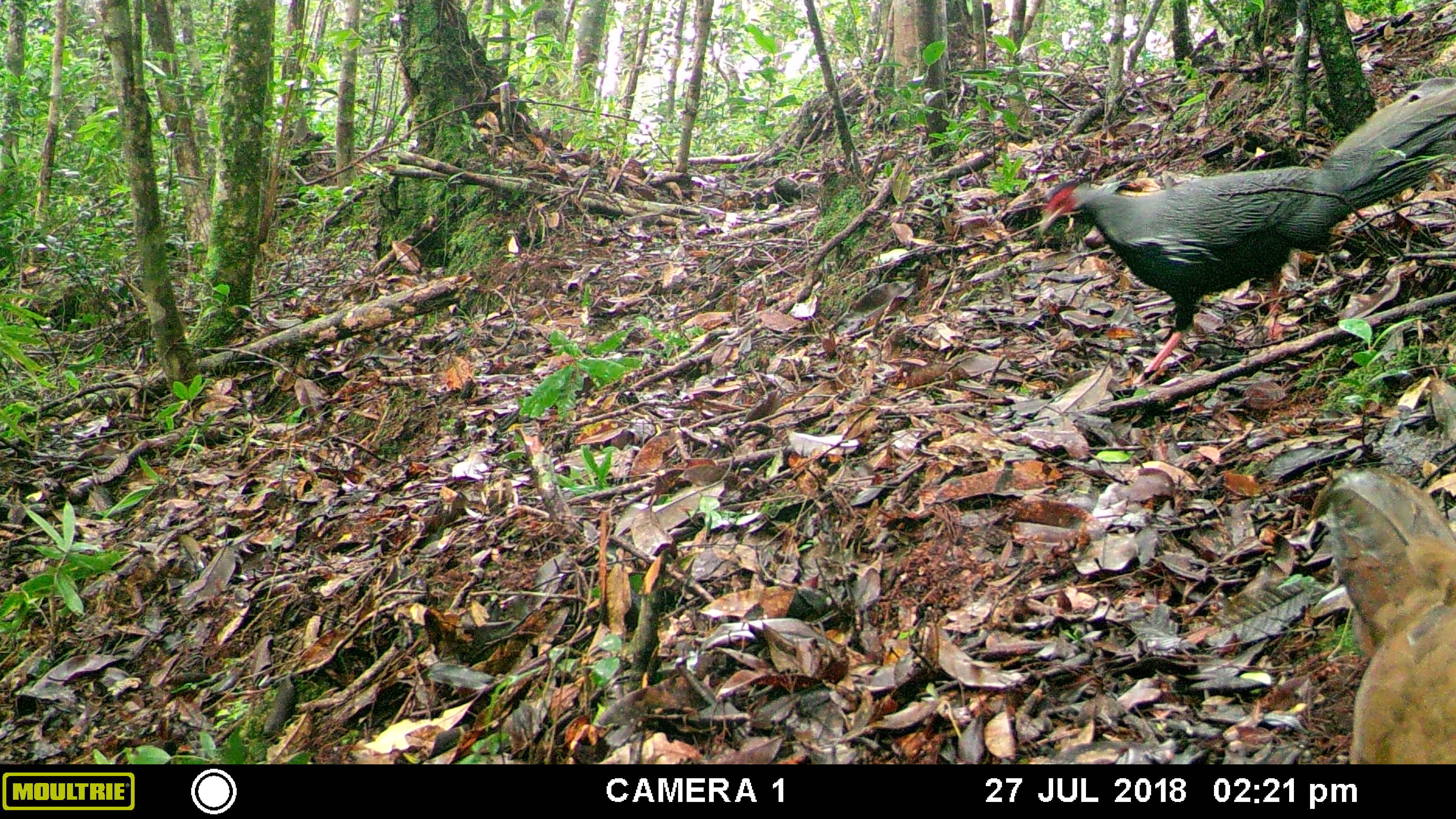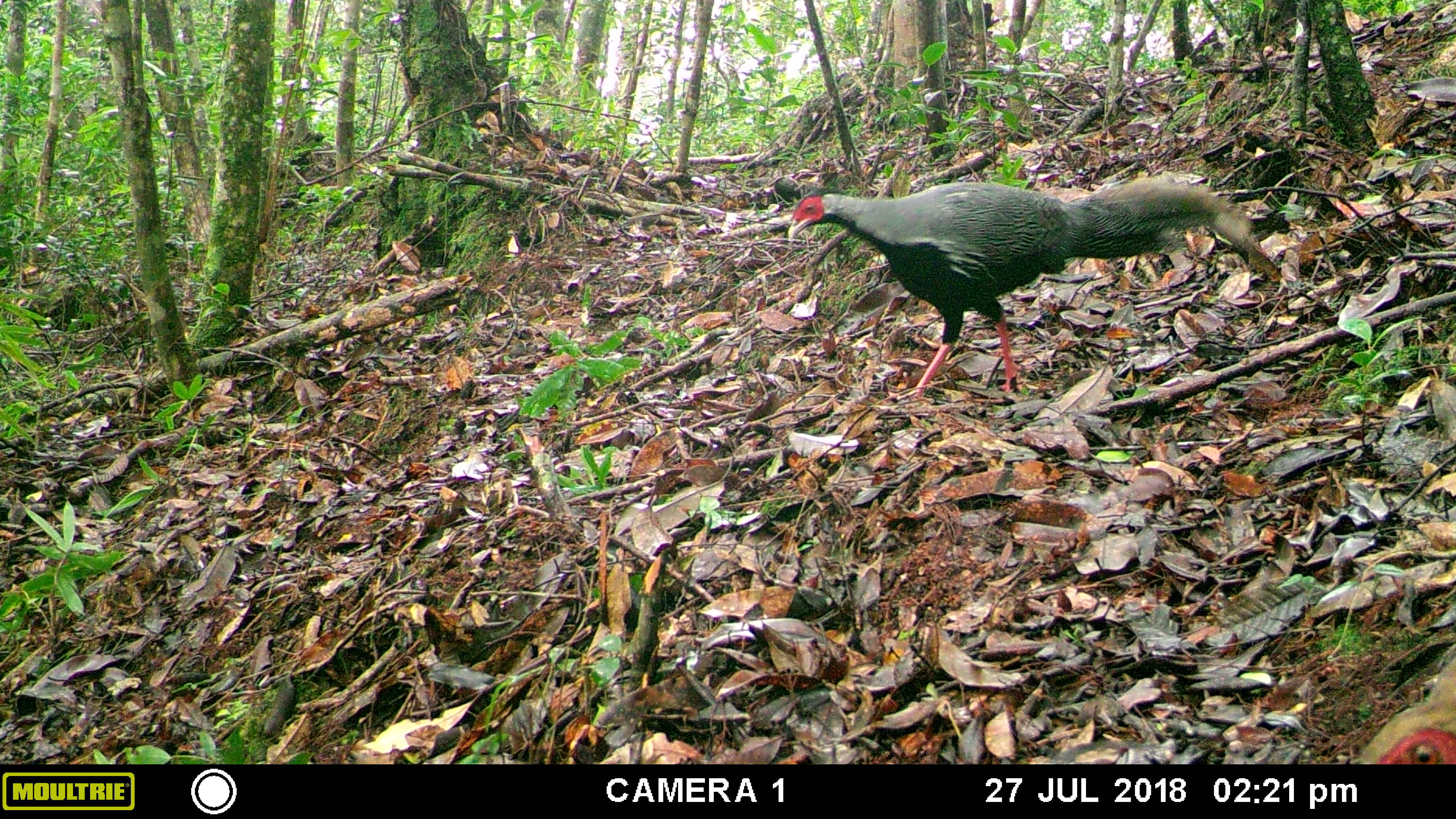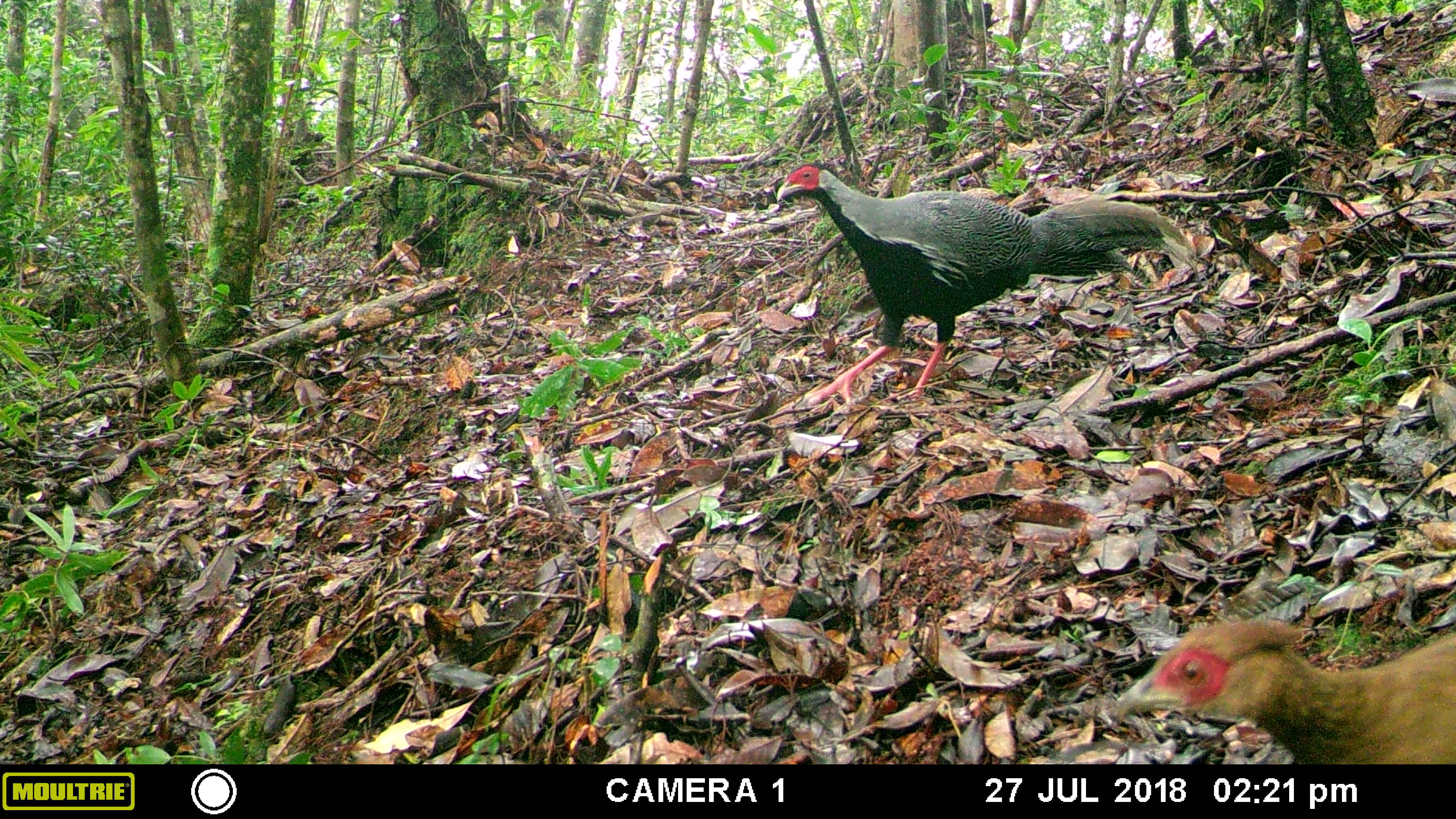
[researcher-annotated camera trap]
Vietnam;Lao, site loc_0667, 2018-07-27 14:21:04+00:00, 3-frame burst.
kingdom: Animalia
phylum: Chordata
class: Aves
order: Galliformes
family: Phasianidae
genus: Lophura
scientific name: Lophura nycthemera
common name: silver pheasant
Silver pheasant (Lophura nycthemera). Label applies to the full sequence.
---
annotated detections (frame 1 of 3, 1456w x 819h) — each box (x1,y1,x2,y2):
silver pheasant: (1037,75,1453,386); (1308,463,1454,764)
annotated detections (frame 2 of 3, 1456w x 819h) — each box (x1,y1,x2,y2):
silver pheasant: (785,173,1257,396); (1353,657,1453,764)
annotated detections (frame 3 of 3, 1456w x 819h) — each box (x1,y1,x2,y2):
silver pheasant: (775,161,1200,405); (1113,618,1454,764)